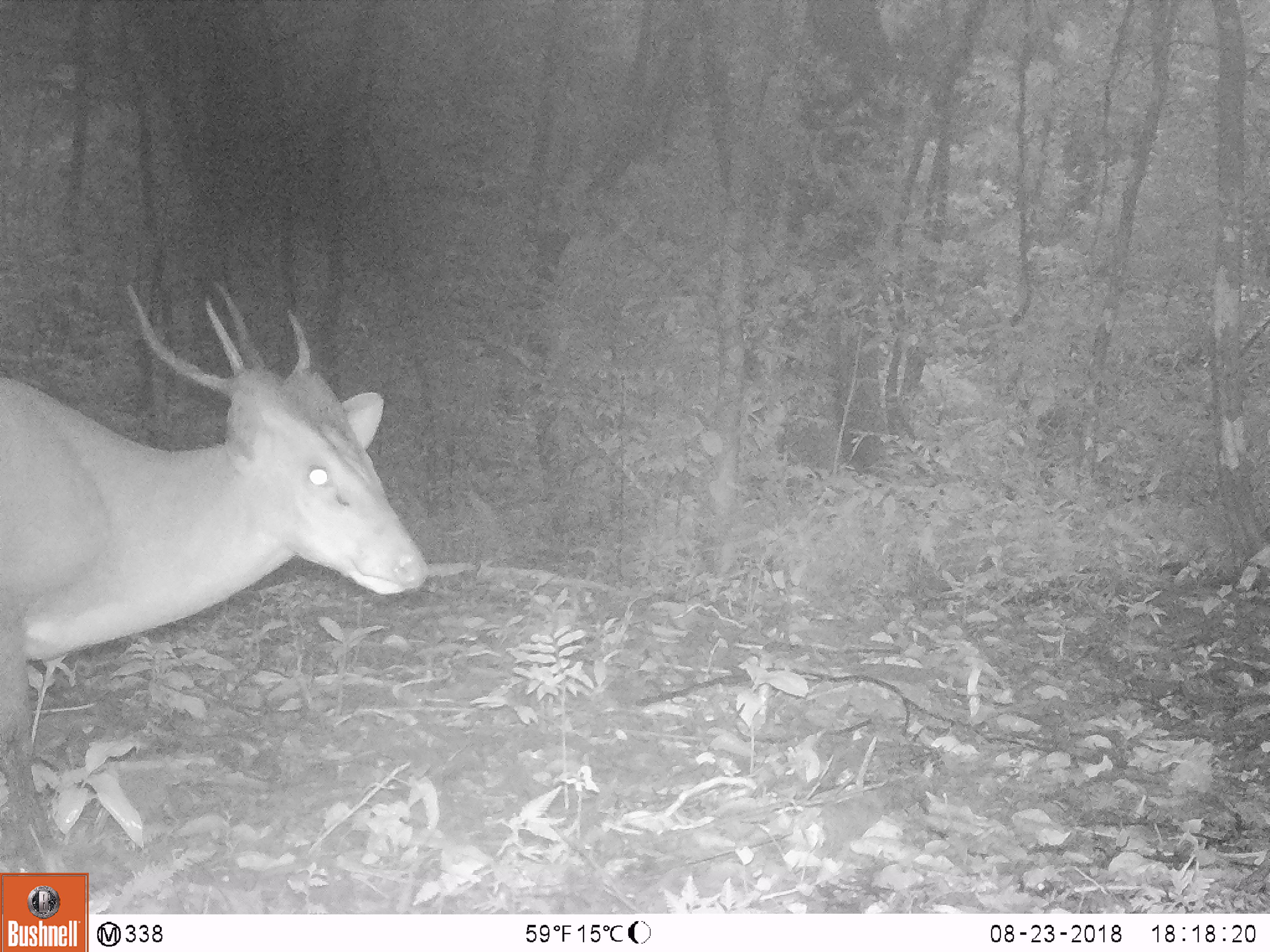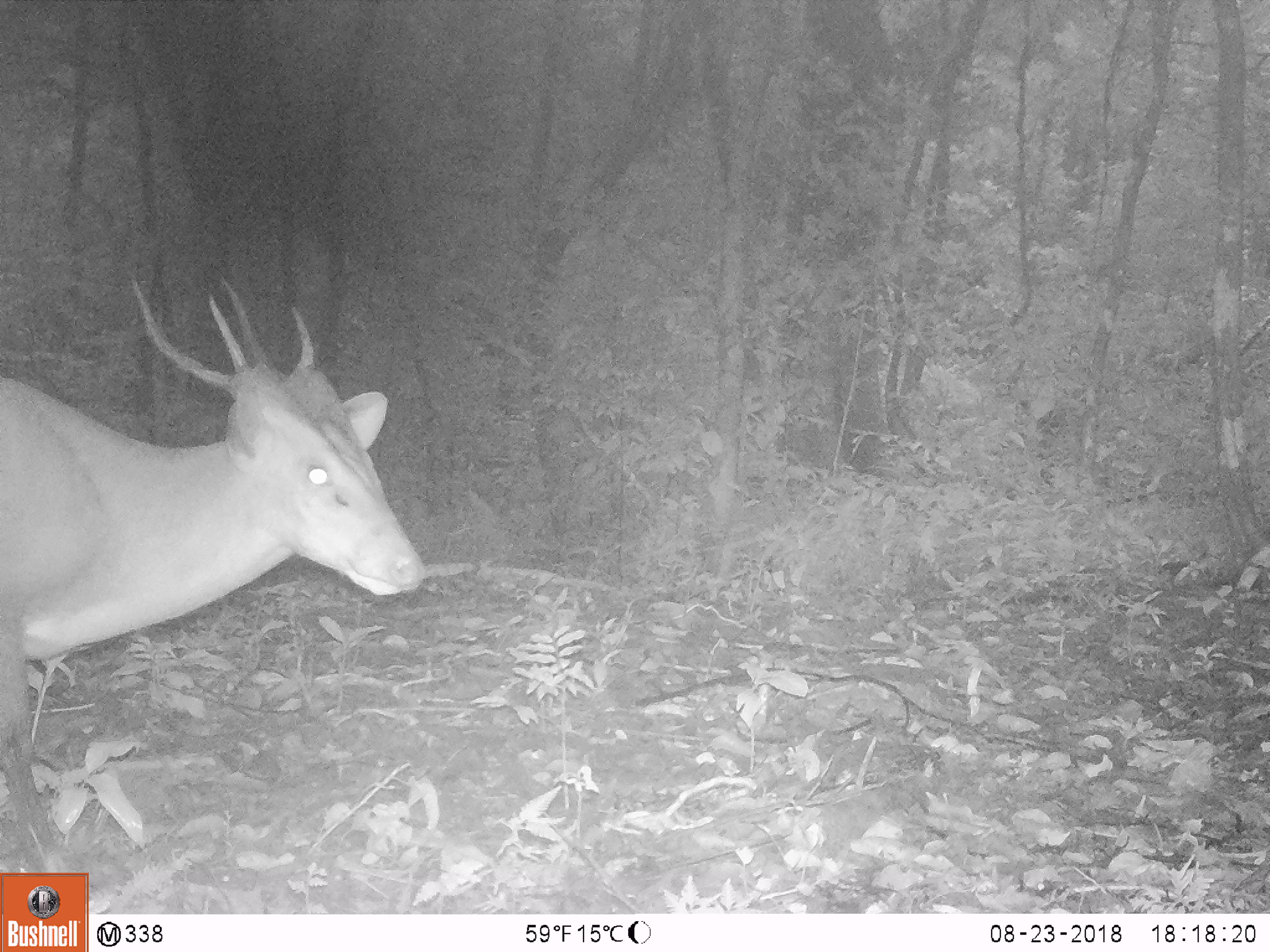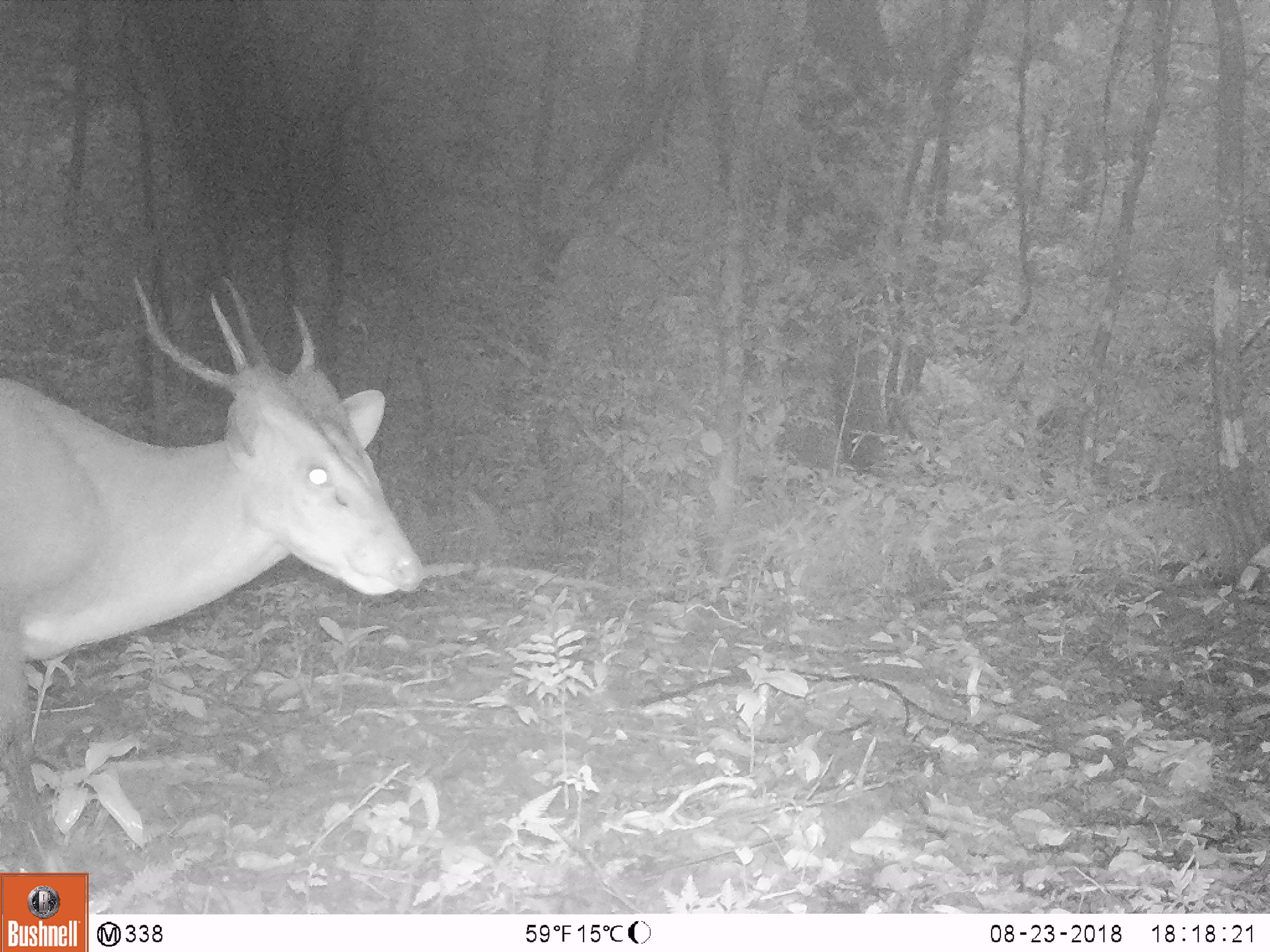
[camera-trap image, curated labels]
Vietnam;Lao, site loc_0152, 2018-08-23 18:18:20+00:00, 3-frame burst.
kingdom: Animalia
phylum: Chordata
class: Mammalia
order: Artiodactyla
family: Cervidae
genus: Muntiacus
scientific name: Muntiacus vuquangensis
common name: large-antlered muntjac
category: large antlered muntjac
Large antlered muntjac (large-antlered muntjac) (Muntiacus vuquangensis). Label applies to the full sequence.